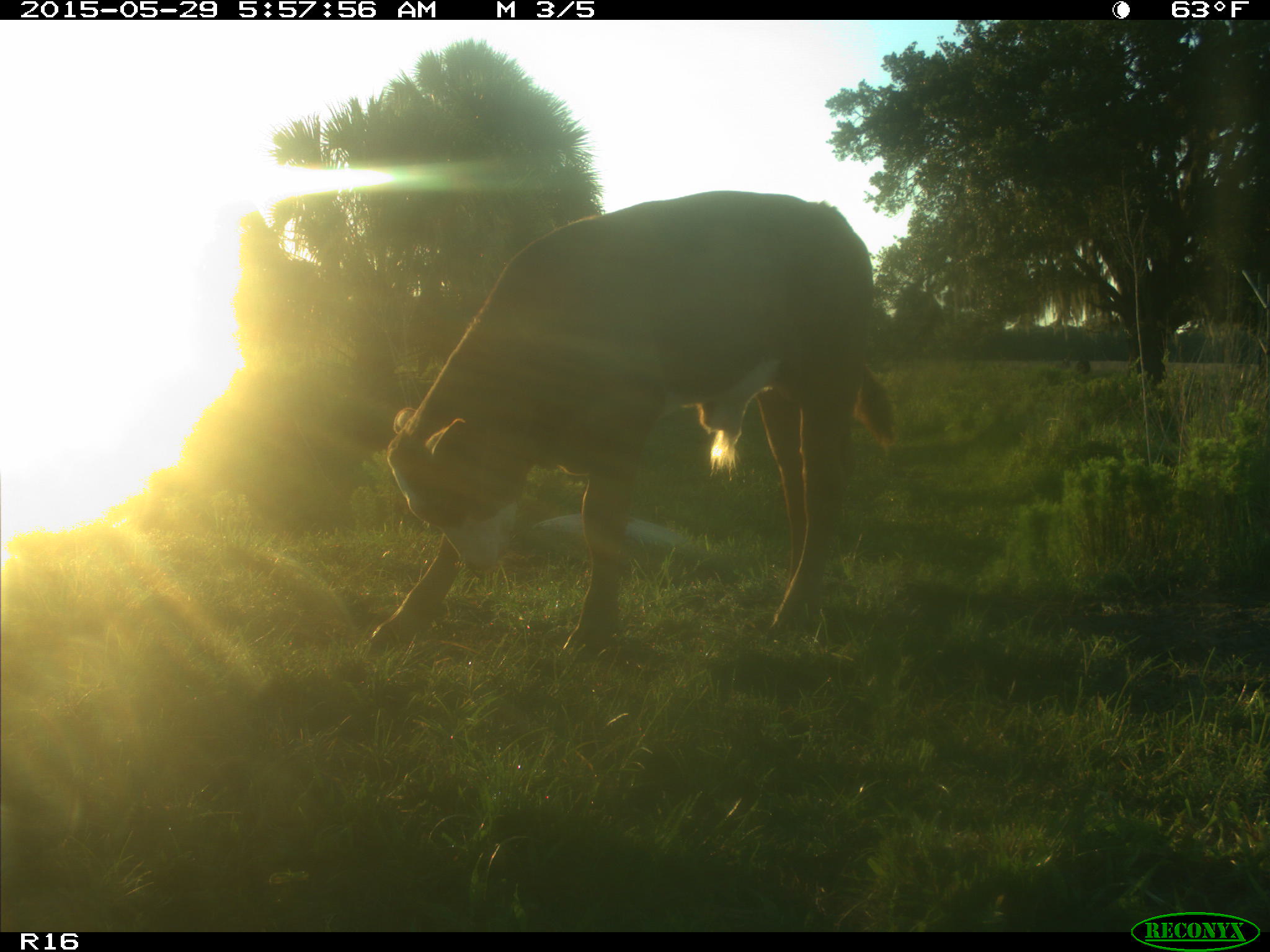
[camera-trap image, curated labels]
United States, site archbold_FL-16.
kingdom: Animalia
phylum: Chordata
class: Mammalia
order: Artiodactyla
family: Bovidae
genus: Bos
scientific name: Bos taurus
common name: domestic cow